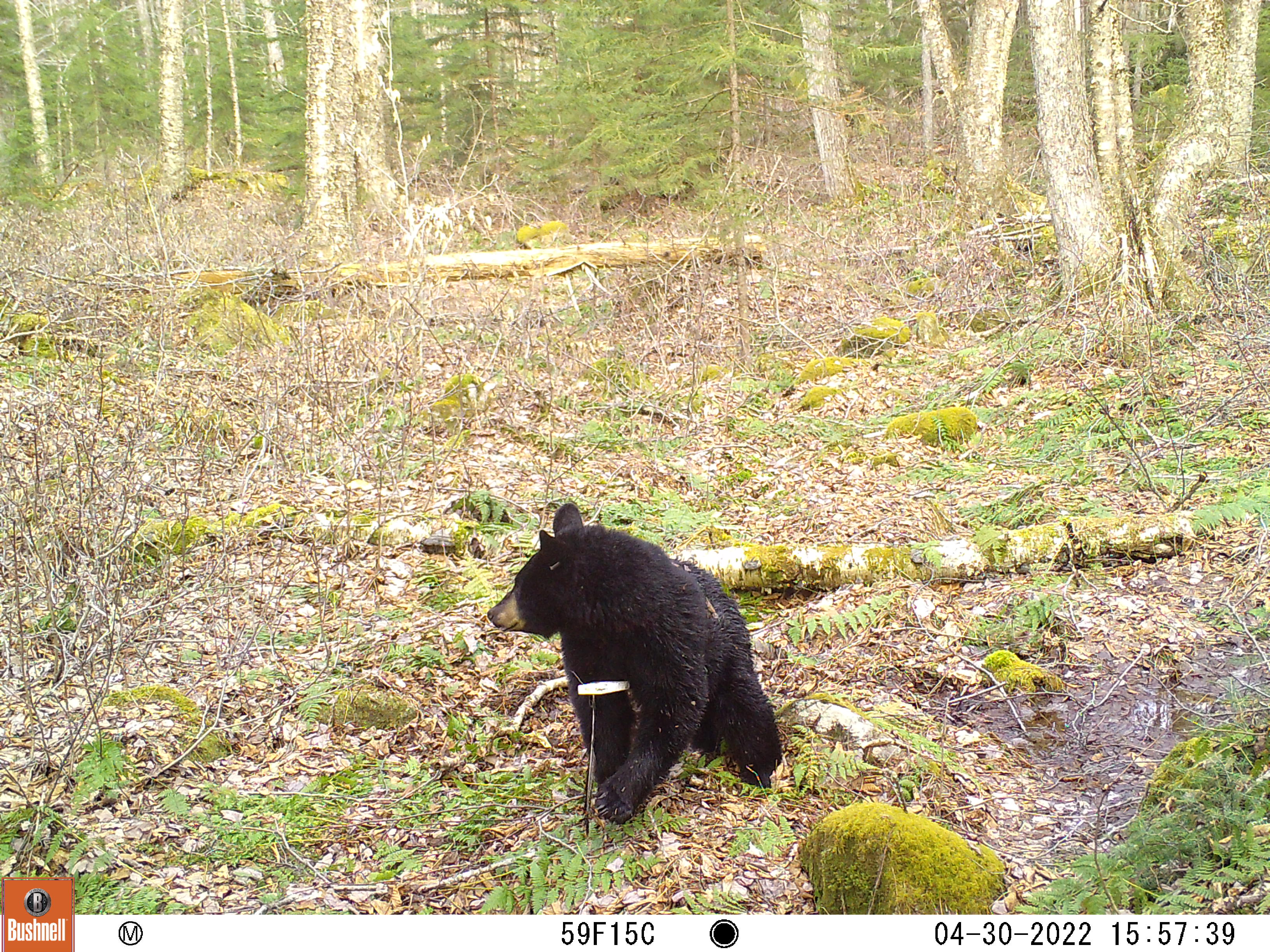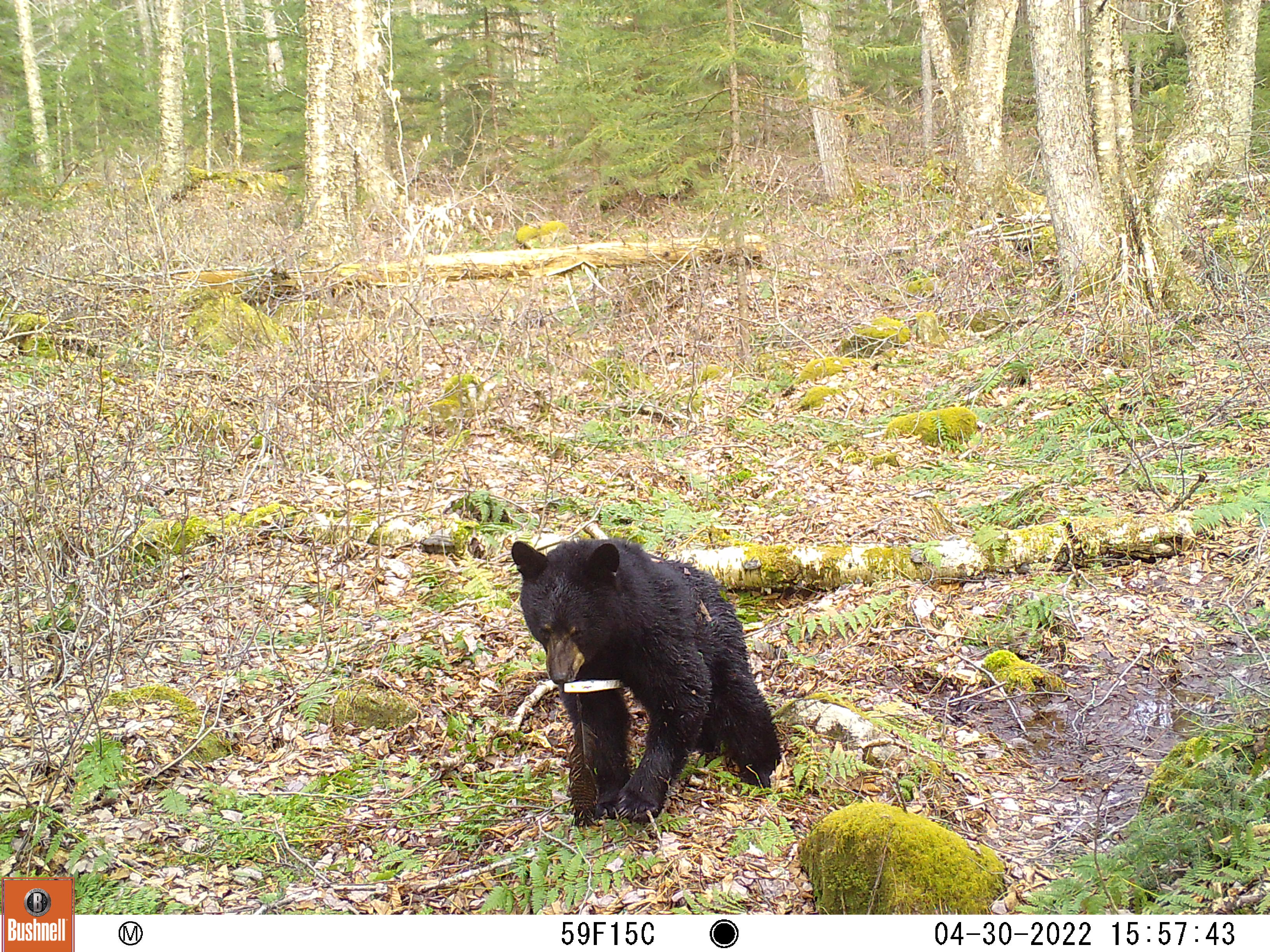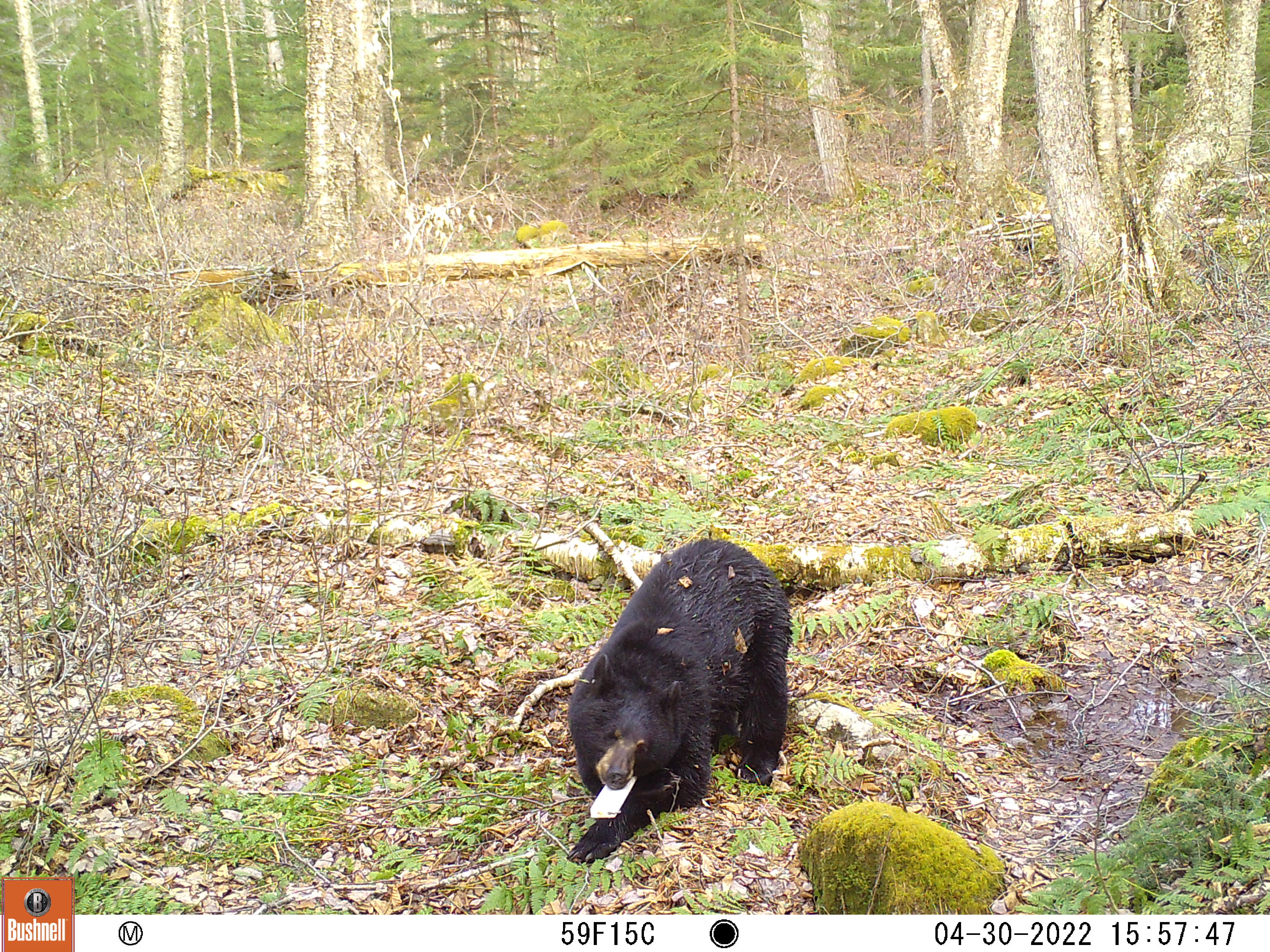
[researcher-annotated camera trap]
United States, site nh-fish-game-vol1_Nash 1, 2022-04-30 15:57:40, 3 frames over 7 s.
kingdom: Animalia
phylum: Chordata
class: Mammalia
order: Carnivora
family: Ursidae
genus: Ursus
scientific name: Ursus americanus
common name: black bear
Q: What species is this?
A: Black bear (Ursus americanus).